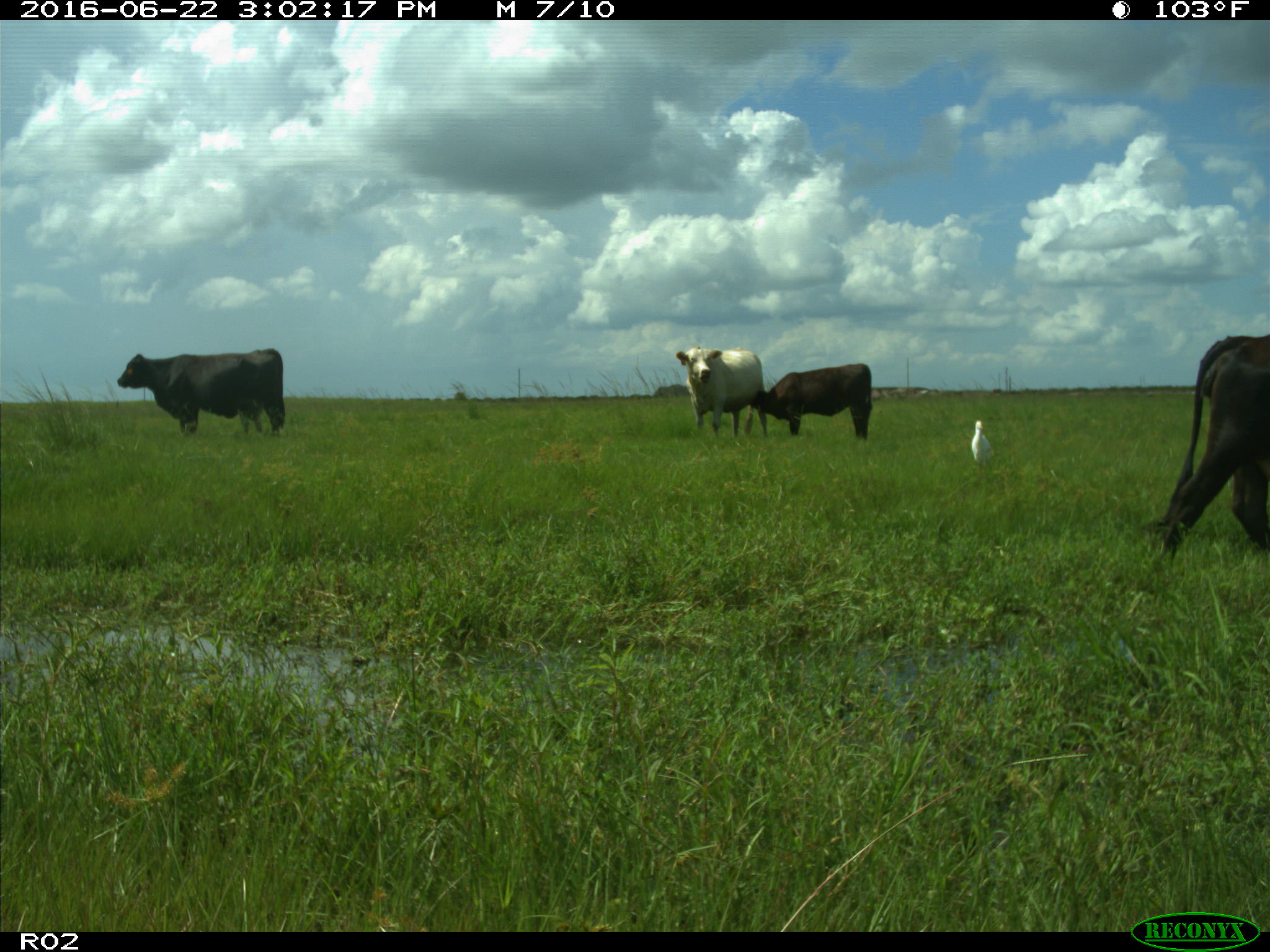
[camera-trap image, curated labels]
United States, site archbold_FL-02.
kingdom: Animalia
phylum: Chordata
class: Mammalia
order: Artiodactyla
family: Bovidae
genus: Bos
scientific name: Bos taurus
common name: domestic cow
Bos taurus (domestic cow).